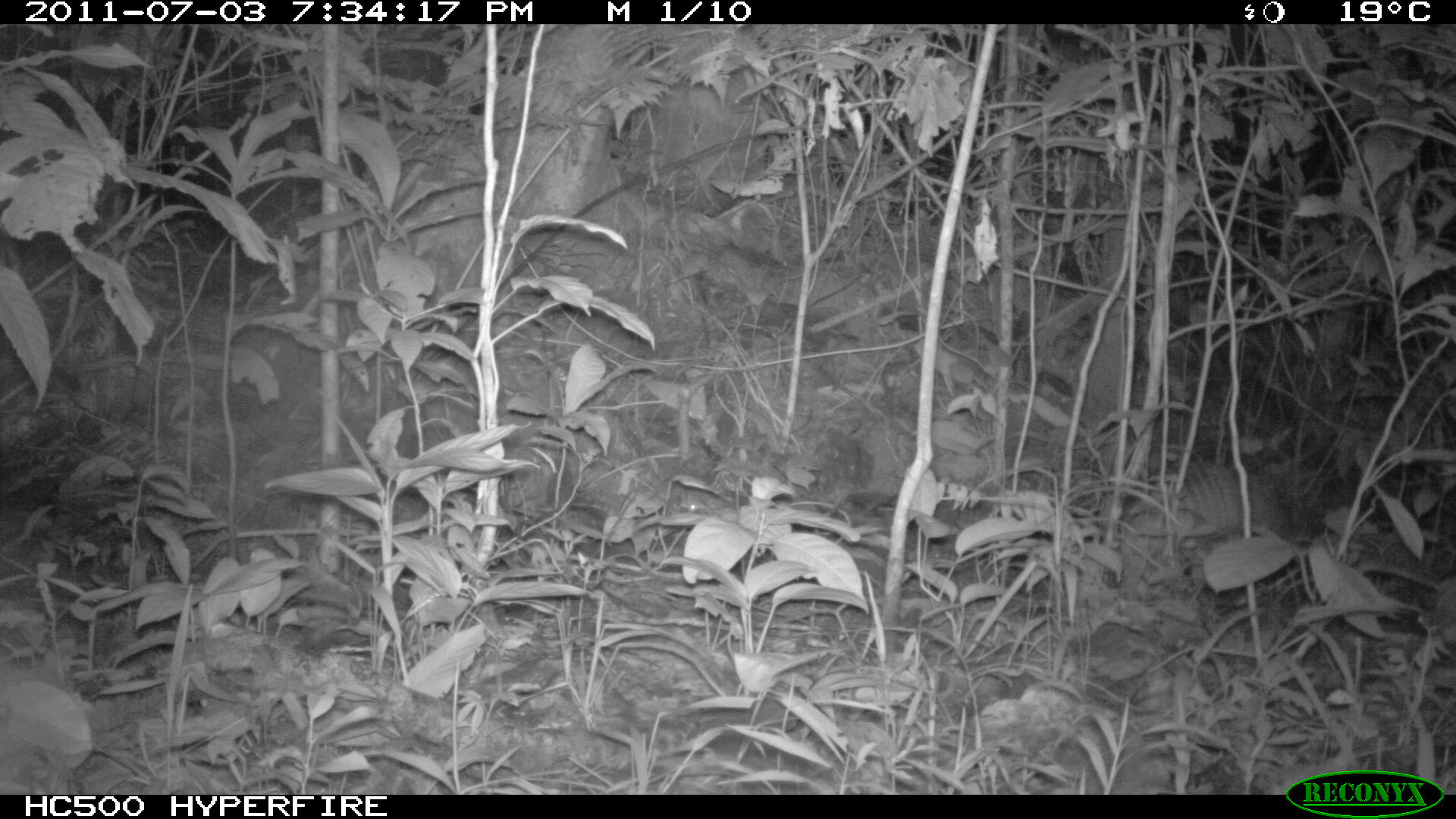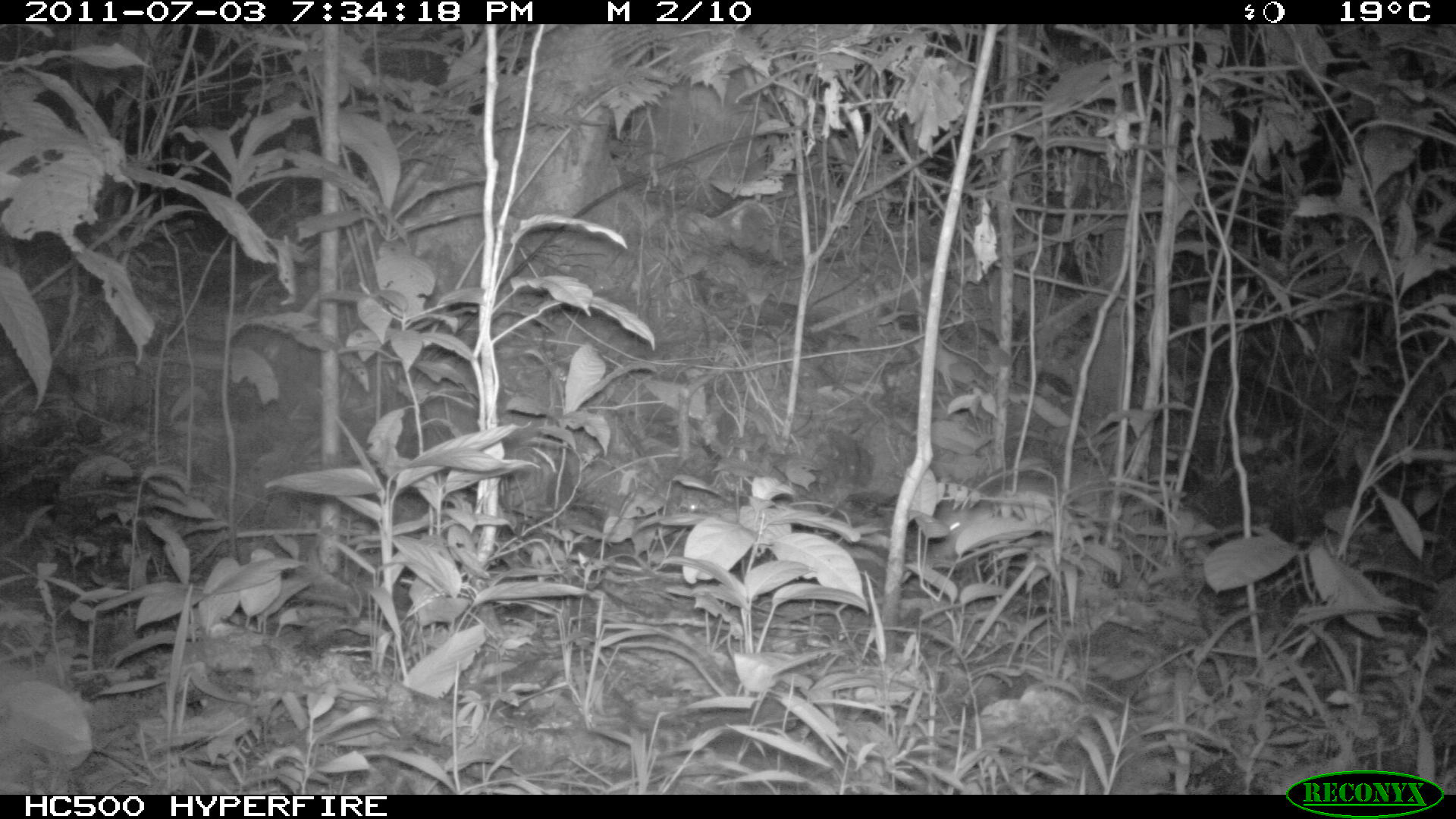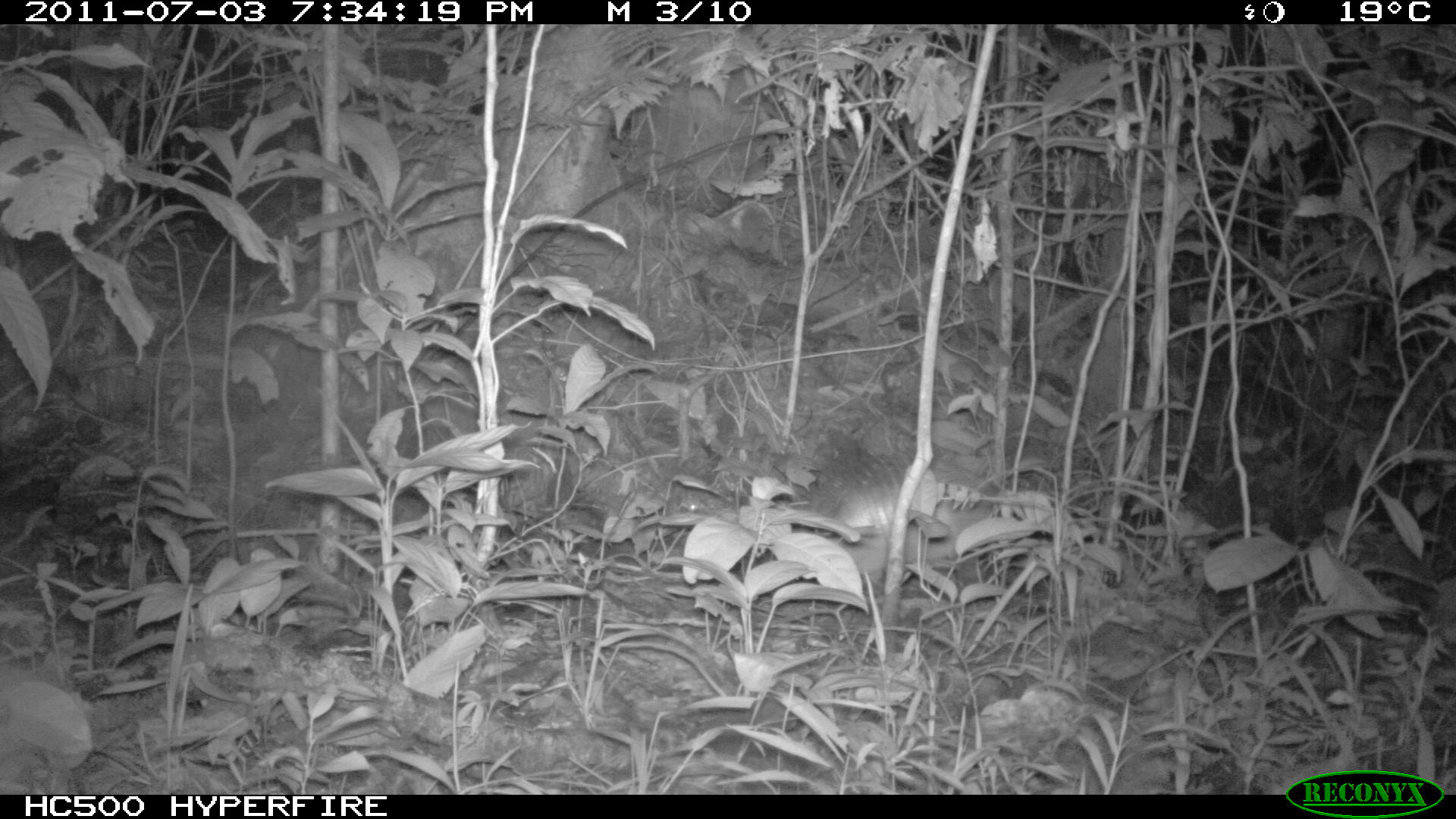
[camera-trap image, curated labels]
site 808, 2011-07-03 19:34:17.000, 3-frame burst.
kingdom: Animalia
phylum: Chordata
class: Mammalia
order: Cingulata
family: Dasypodidae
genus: Dasypus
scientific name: Dasypus novemcinctus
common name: nine-banded armadillo